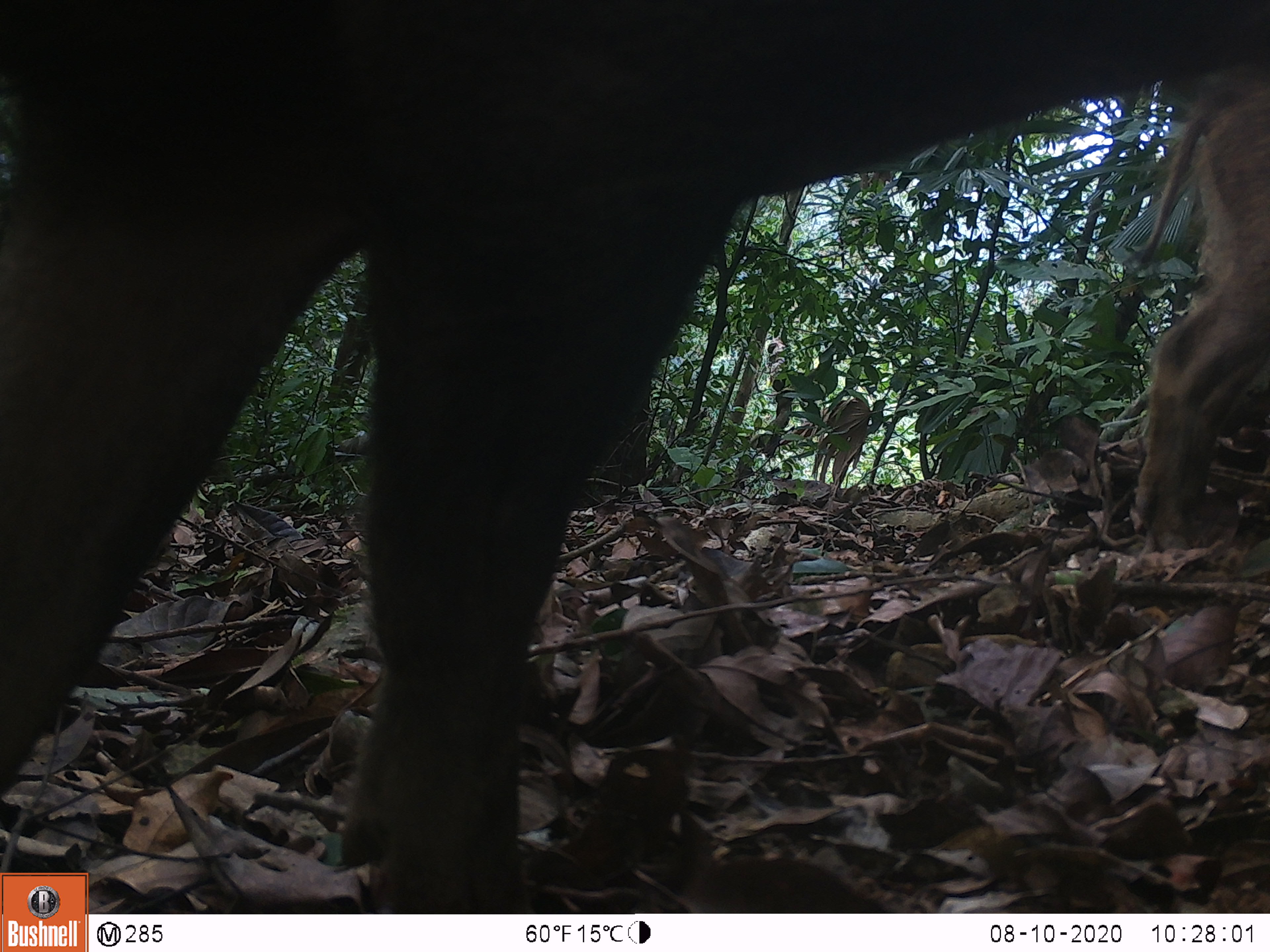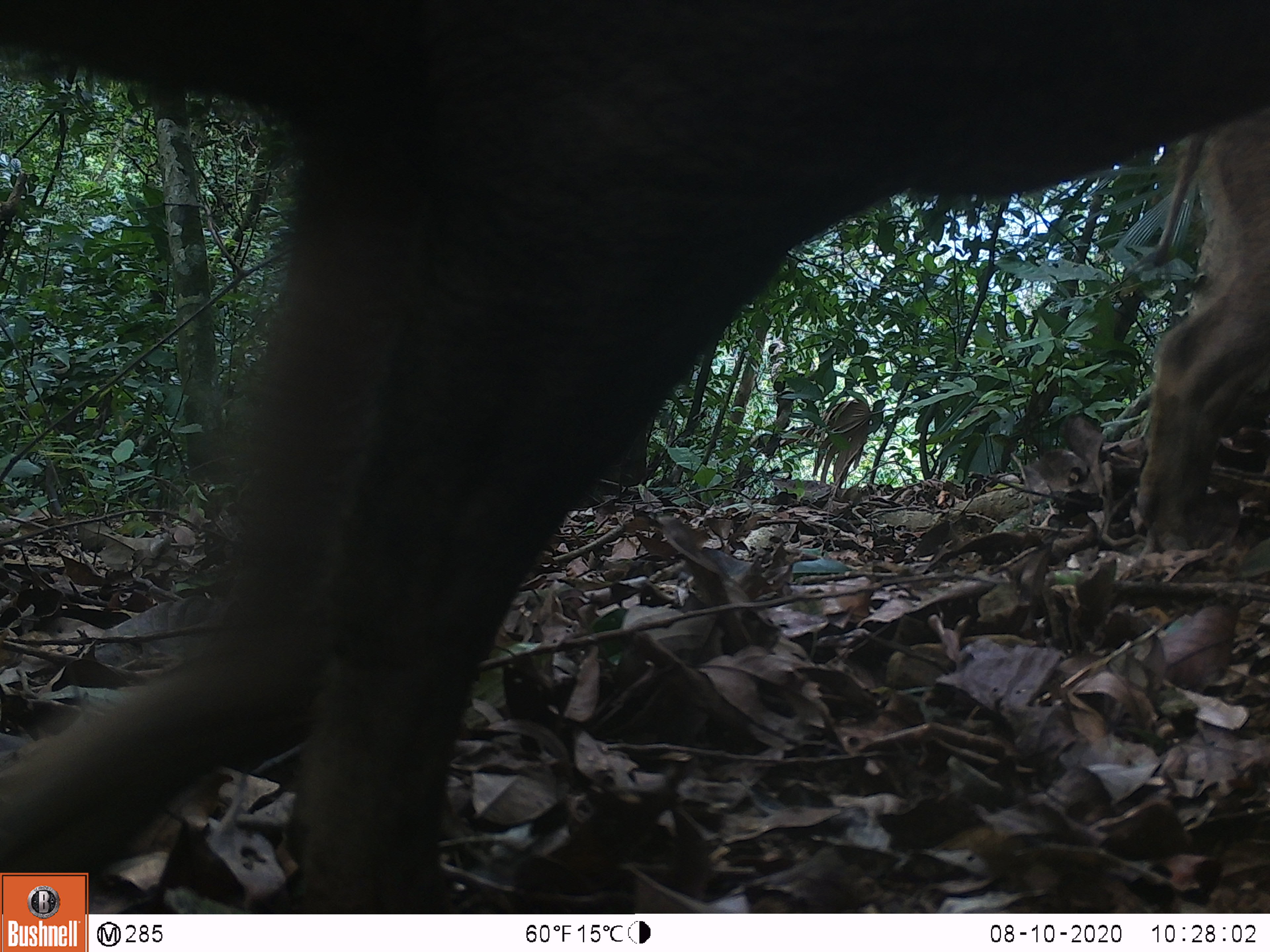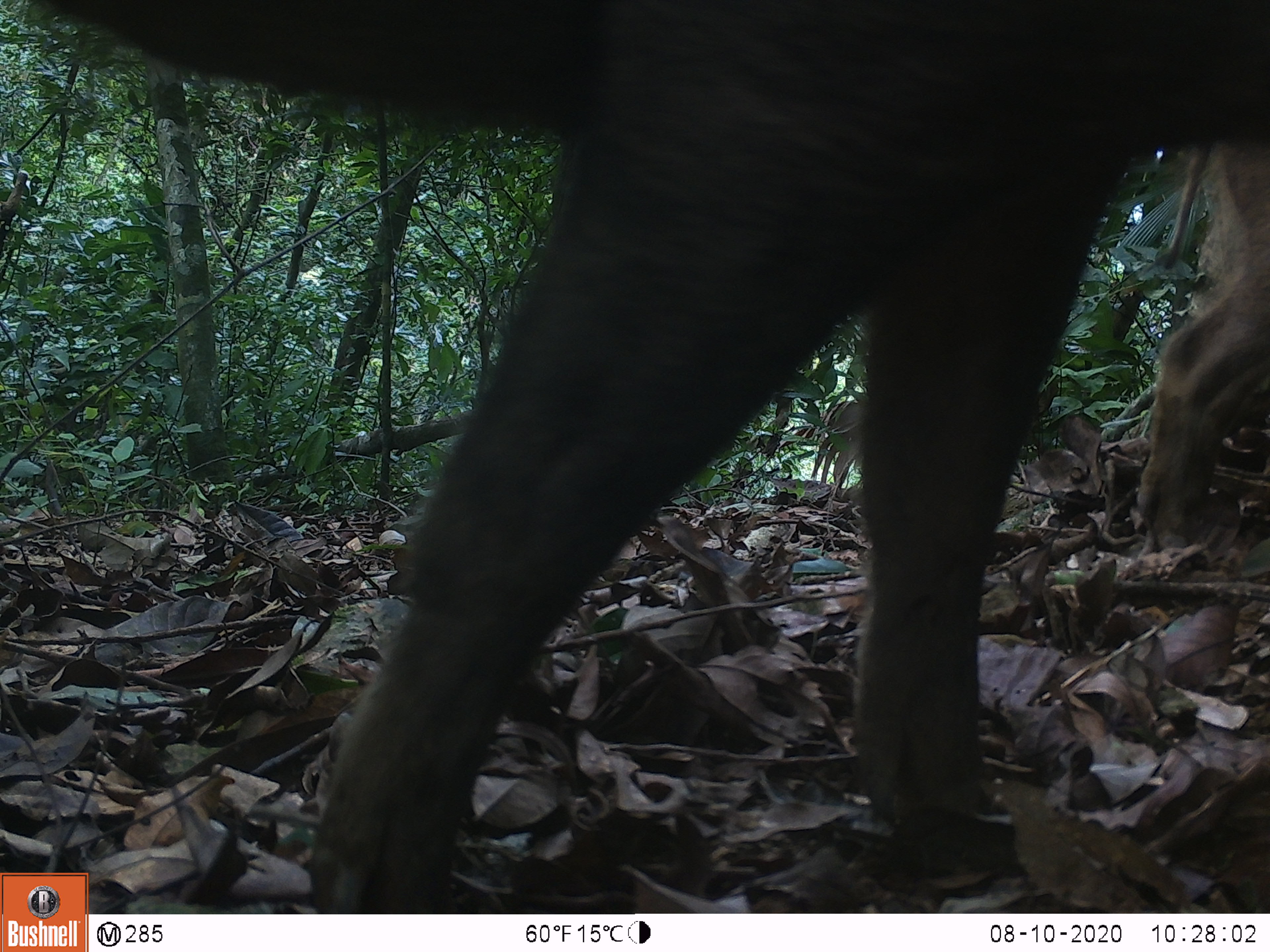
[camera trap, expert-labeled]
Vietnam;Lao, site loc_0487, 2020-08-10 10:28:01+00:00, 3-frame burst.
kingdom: Animalia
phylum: Chordata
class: Mammalia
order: Artiodactyla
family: Suidae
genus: Sus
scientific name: Sus scrofa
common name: eurasian wild pig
Eurasian wild pig (Sus scrofa). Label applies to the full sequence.